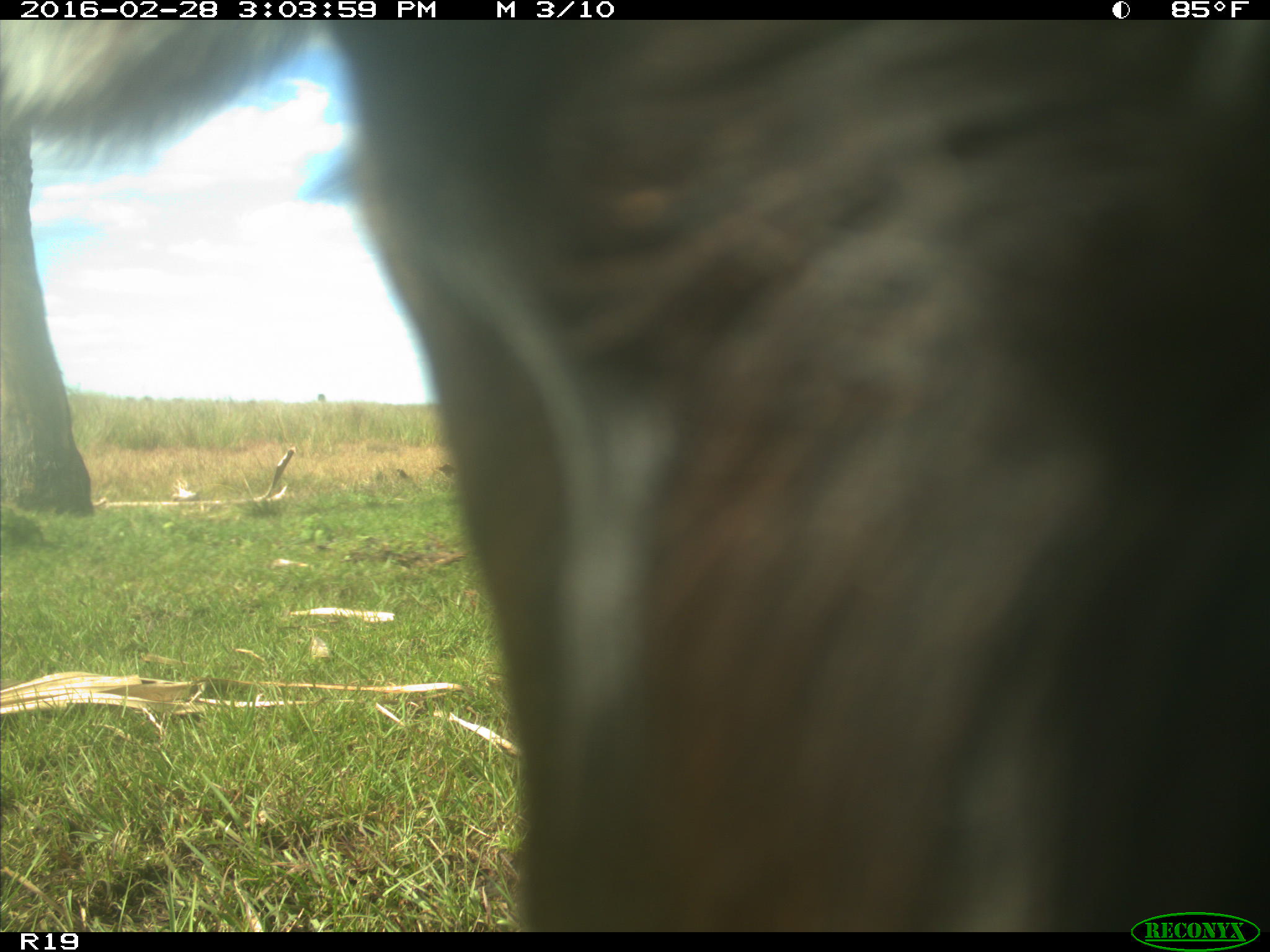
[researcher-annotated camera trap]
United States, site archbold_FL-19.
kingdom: Animalia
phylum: Chordata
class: Mammalia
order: Artiodactyla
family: Bovidae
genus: Bos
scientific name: Bos taurus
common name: domestic cow